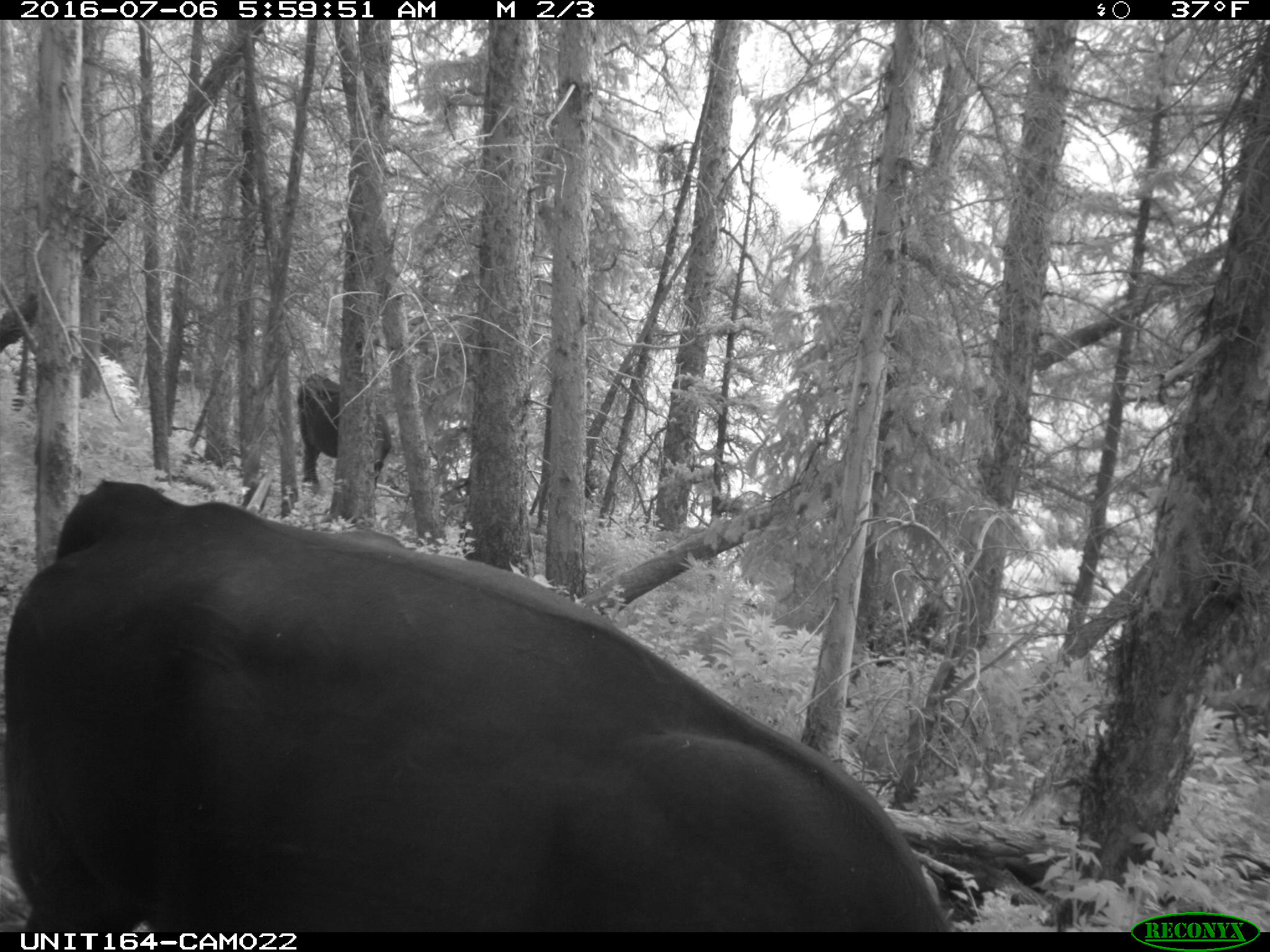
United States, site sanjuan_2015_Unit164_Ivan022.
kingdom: Animalia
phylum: Chordata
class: Mammalia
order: Artiodactyla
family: Bovidae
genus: Bos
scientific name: Bos taurus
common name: domestic cow